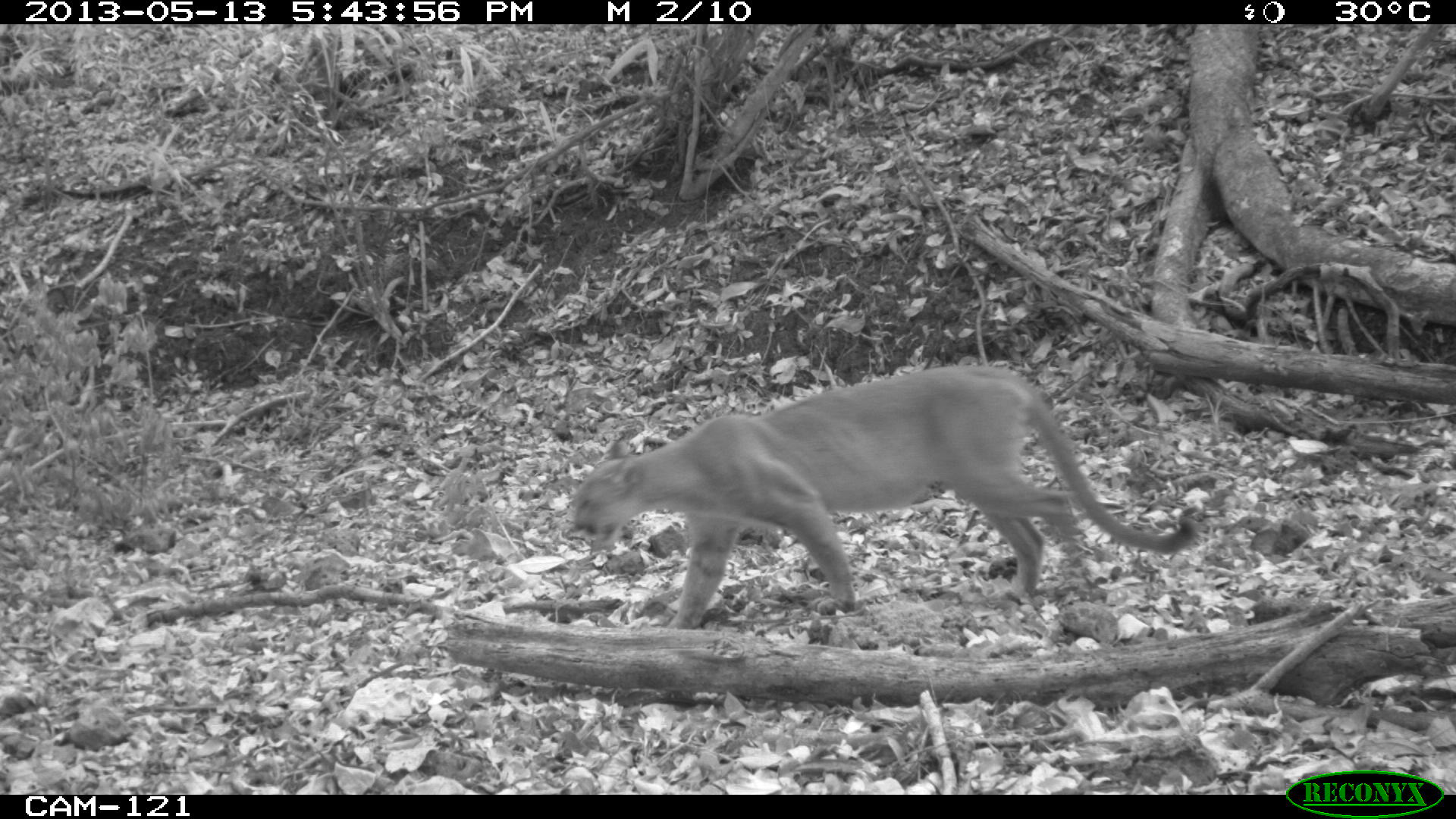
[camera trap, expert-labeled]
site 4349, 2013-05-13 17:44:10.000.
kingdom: Animalia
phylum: Chordata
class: Mammalia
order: Carnivora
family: Felidae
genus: Puma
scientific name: Puma concolor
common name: mountain lion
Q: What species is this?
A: Puma concolor (mountain lion).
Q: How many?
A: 1.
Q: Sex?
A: Male.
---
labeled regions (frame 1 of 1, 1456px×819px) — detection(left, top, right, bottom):
puma concolor: detection(571, 361, 1202, 631)